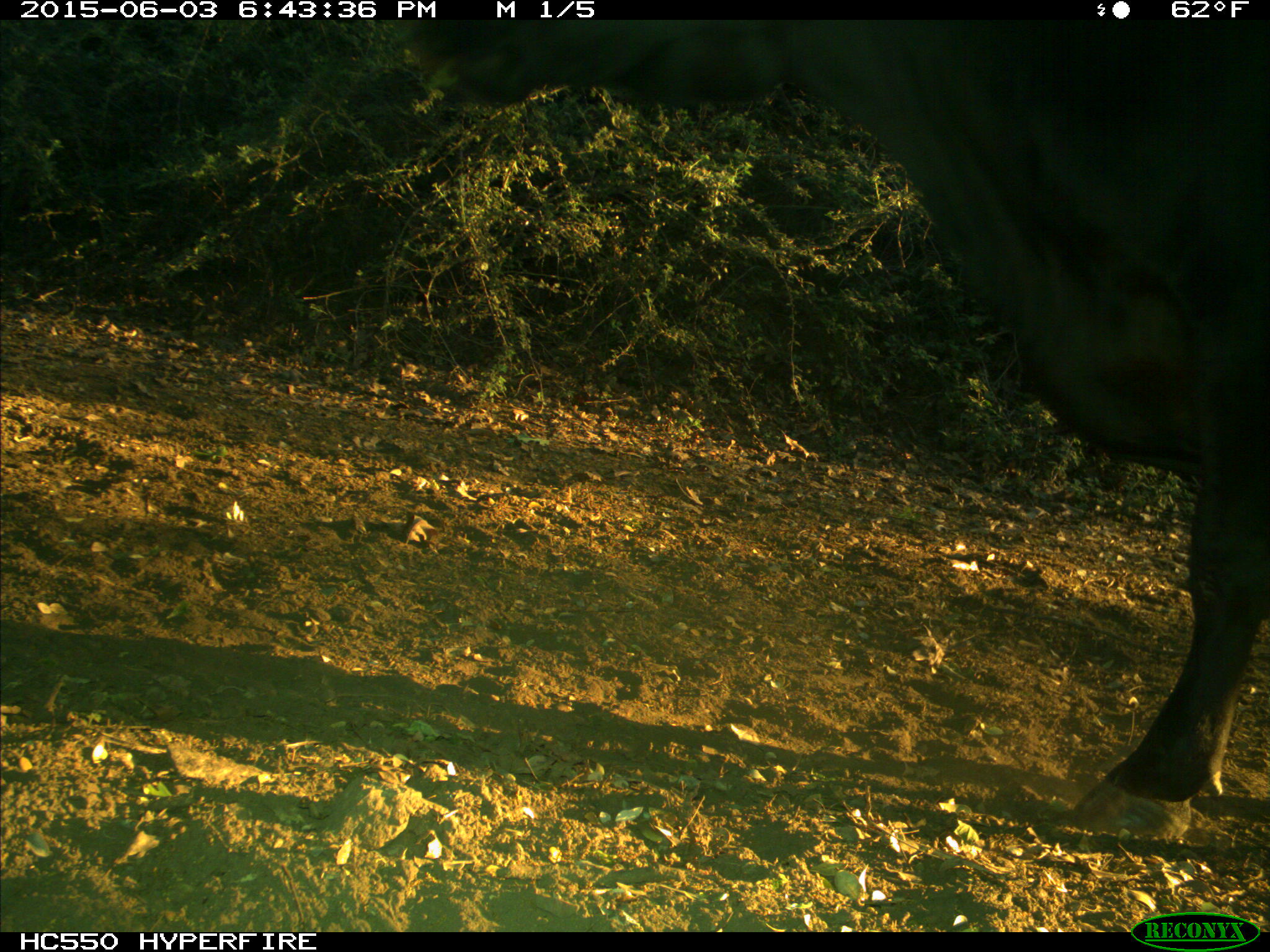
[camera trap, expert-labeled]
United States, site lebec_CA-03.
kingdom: Animalia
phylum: Chordata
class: Mammalia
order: Artiodactyla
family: Bovidae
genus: Bos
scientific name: Bos taurus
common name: domestic cow